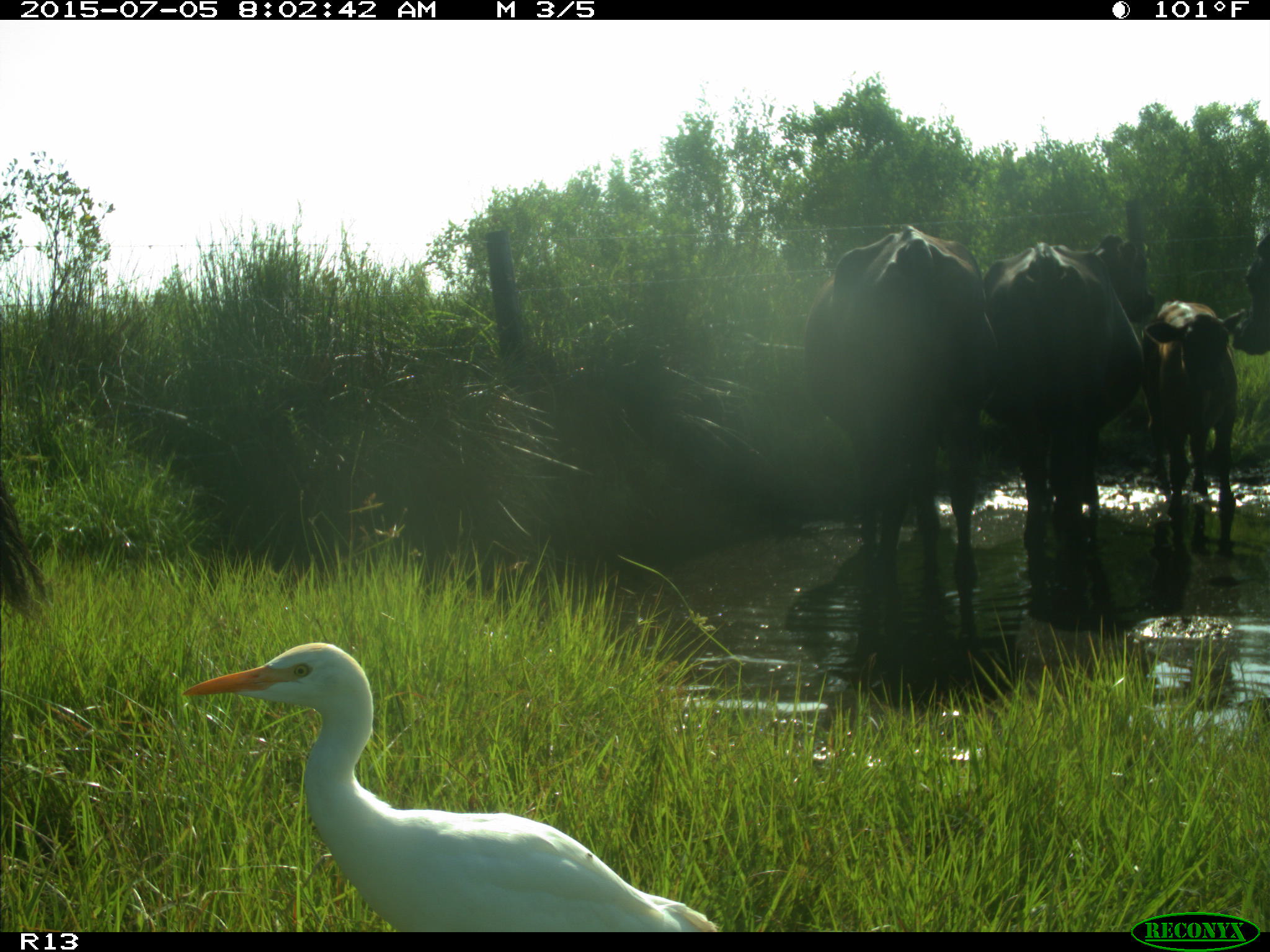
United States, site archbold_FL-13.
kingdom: Animalia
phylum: Chordata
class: Mammalia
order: Artiodactyla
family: Bovidae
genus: Bos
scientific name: Bos taurus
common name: domestic cow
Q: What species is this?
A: Bos taurus (domestic cow).